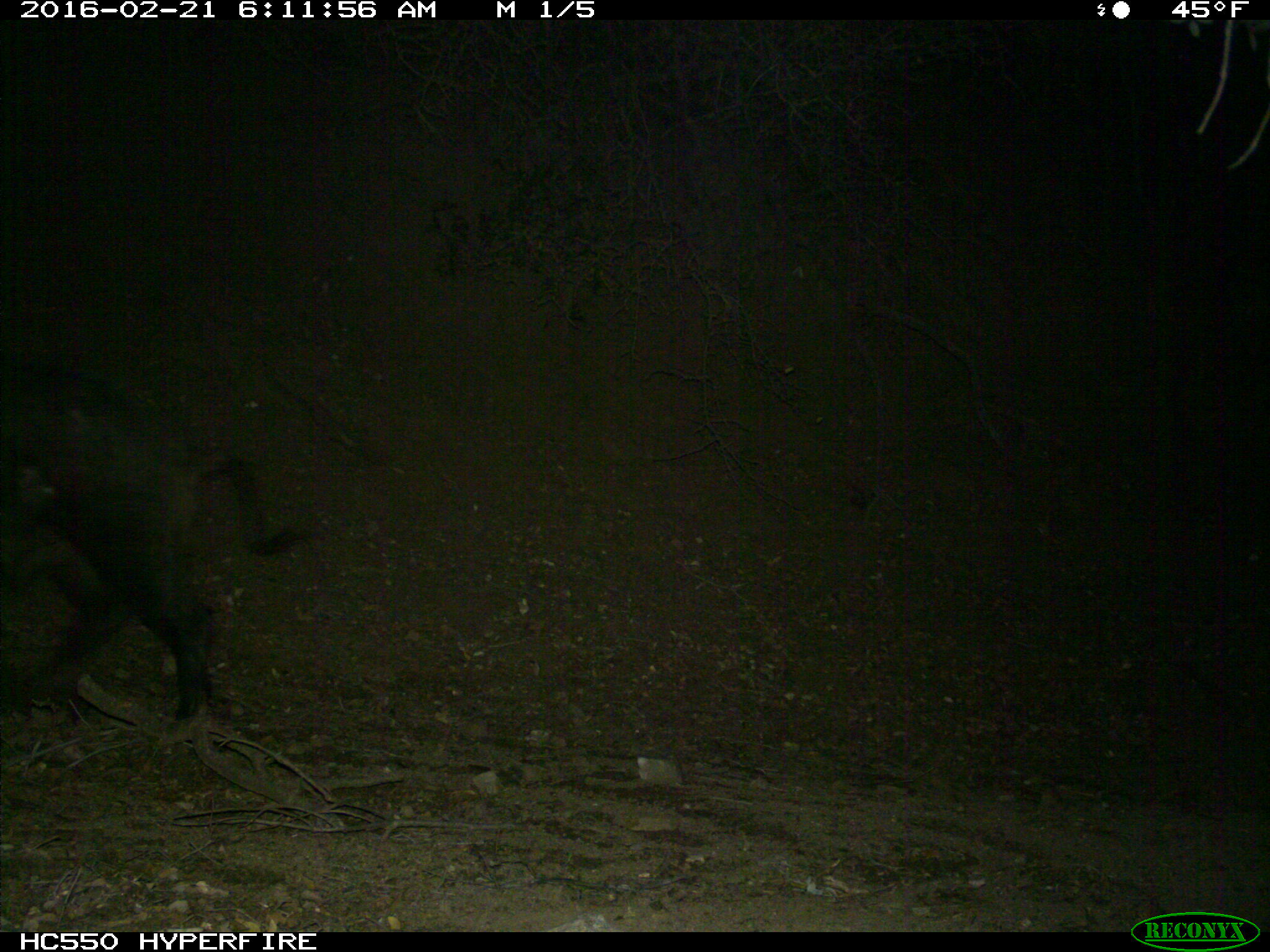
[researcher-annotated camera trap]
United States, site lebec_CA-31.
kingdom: Animalia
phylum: Chordata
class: Mammalia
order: Artiodactyla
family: Suidae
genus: Sus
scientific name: Sus scrofa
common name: wild boar